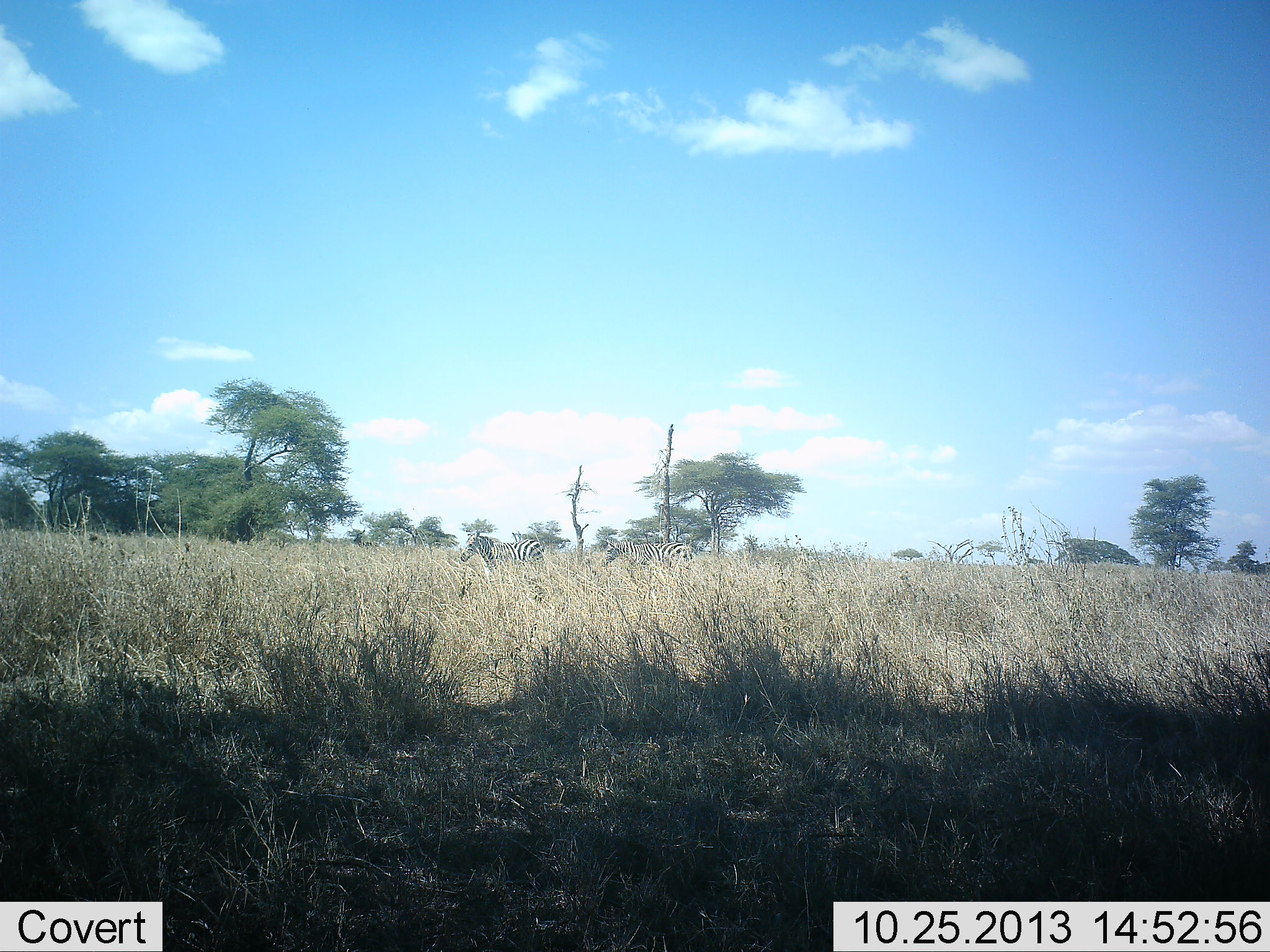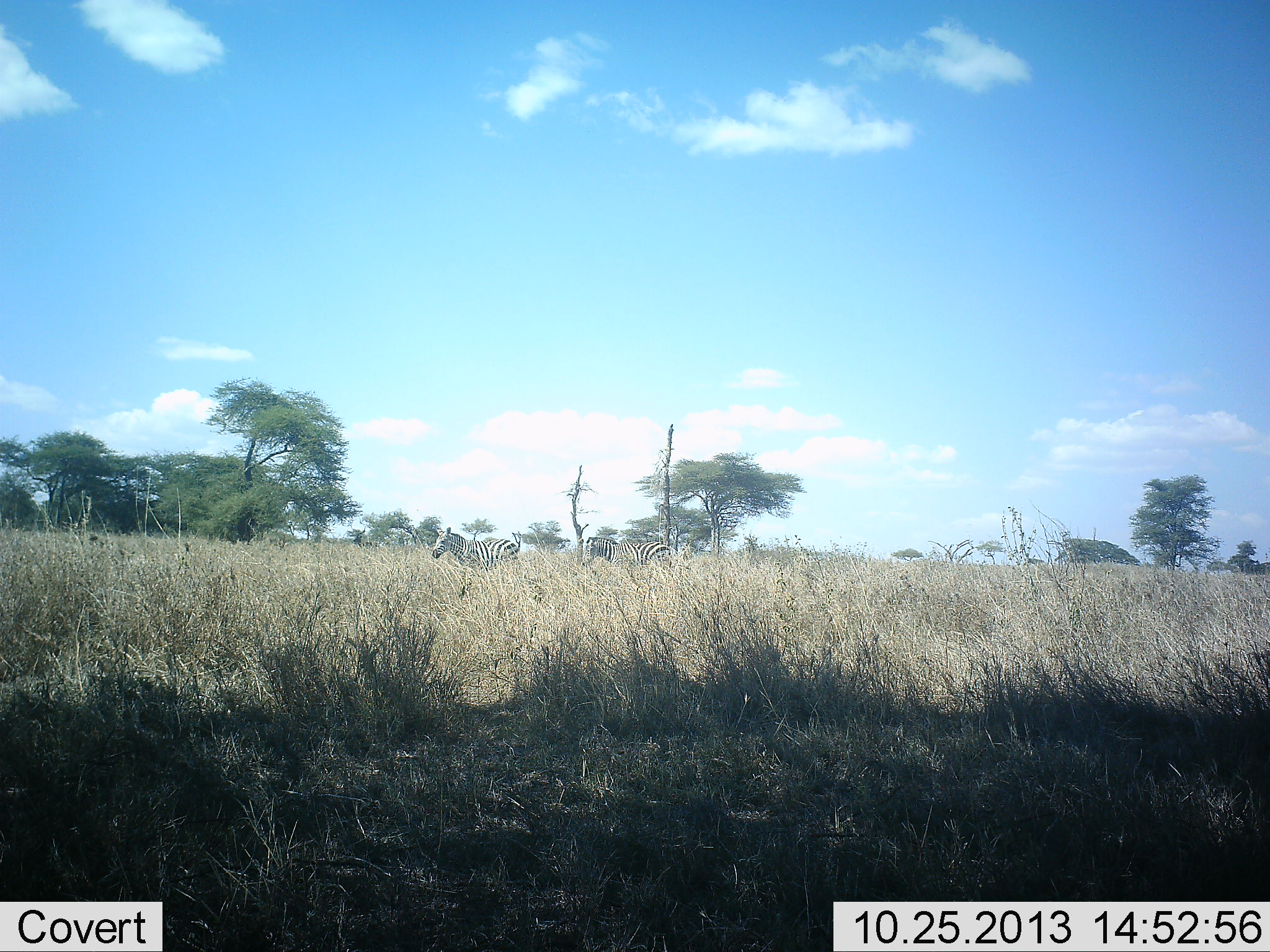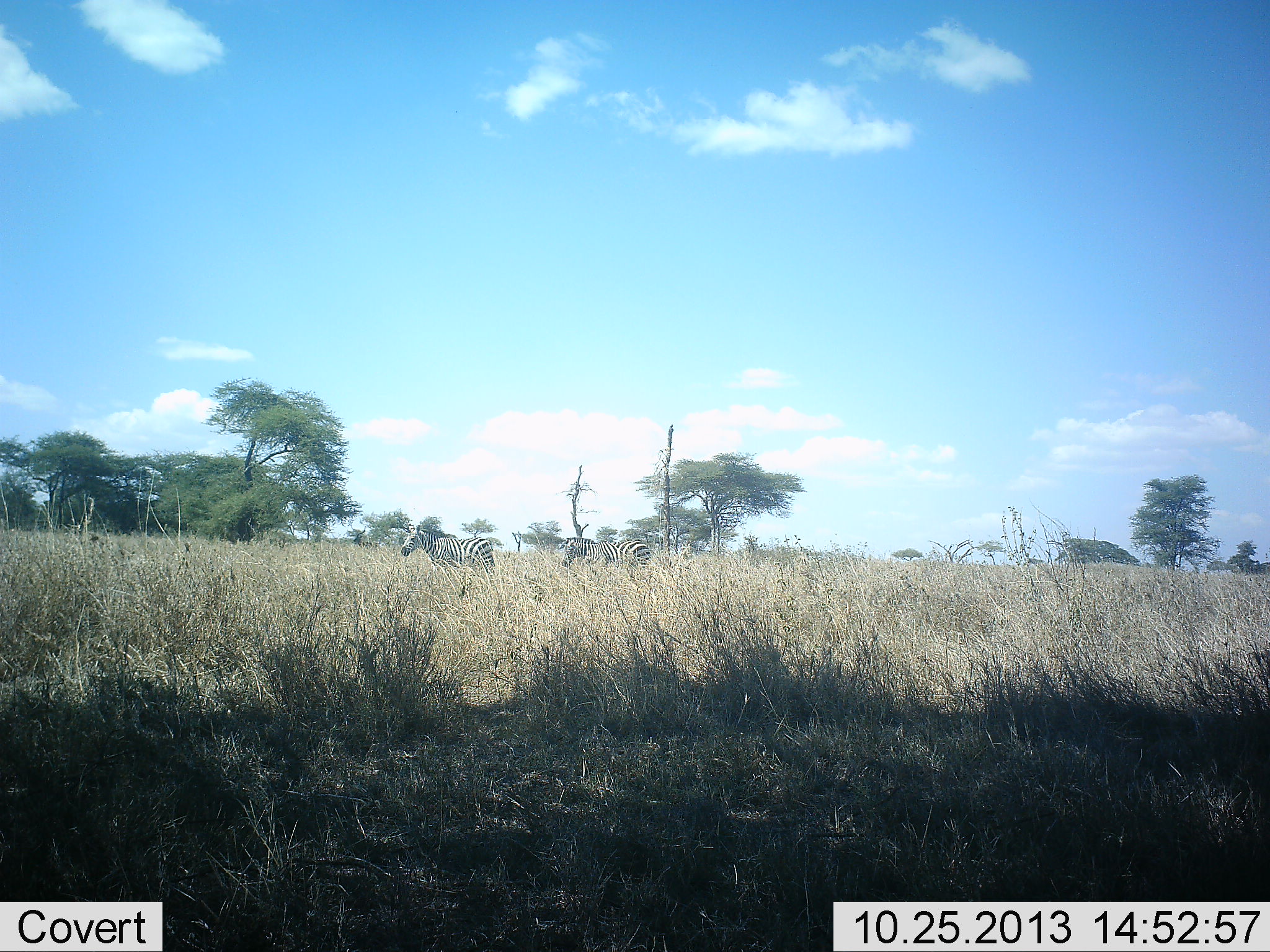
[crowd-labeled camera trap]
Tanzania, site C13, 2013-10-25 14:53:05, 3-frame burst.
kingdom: Animalia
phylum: Chordata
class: Mammalia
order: Perissodactyla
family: Equidae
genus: Equus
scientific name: Equus quagga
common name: plains zebra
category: zebra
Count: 2.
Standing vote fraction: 11%.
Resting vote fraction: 0%.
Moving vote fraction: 93%.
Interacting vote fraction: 0%.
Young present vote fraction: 0%.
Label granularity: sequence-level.